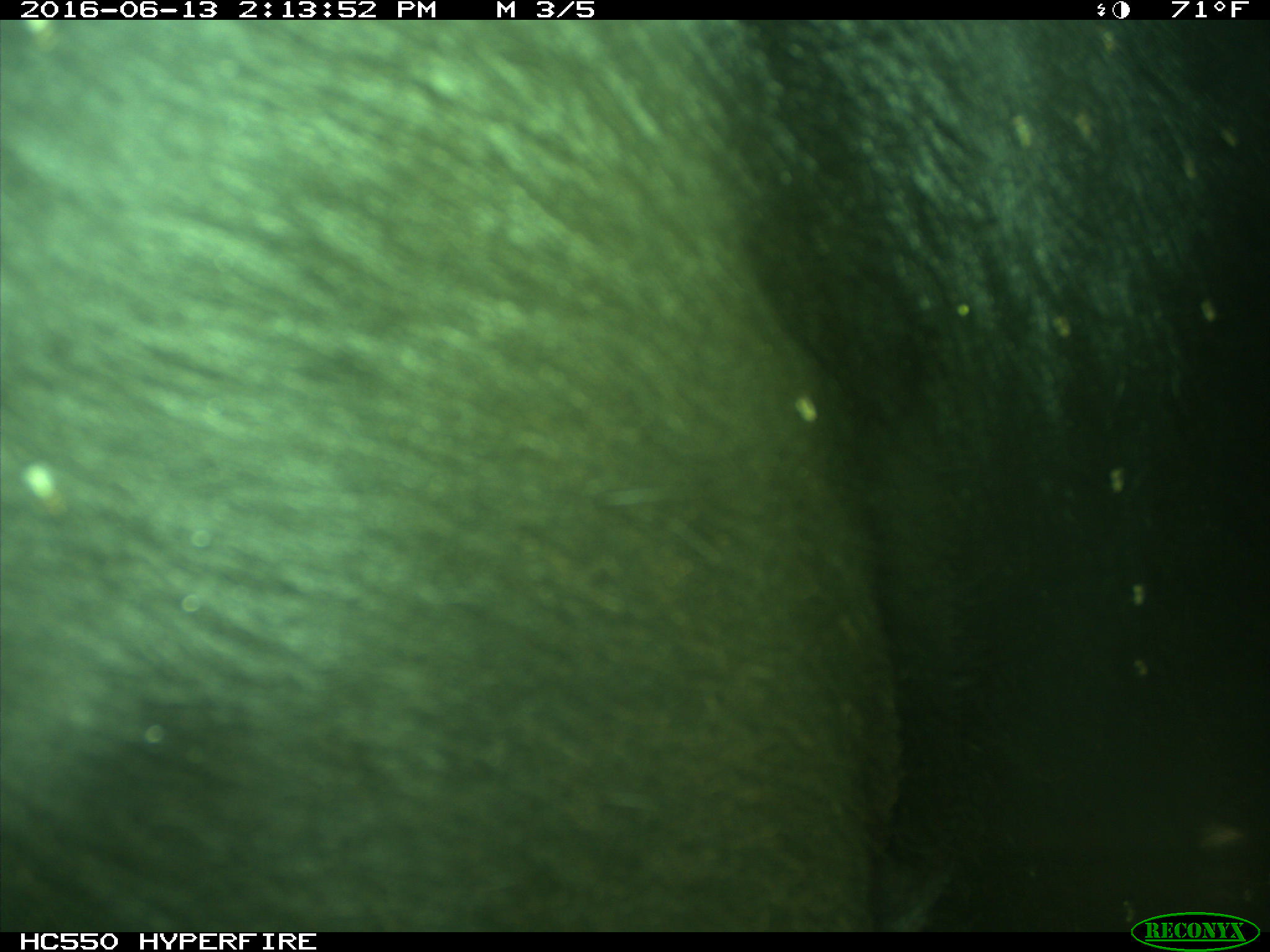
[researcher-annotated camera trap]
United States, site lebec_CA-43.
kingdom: Animalia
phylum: Chordata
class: Mammalia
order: Artiodactyla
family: Bovidae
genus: Bos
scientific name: Bos taurus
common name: domestic cow